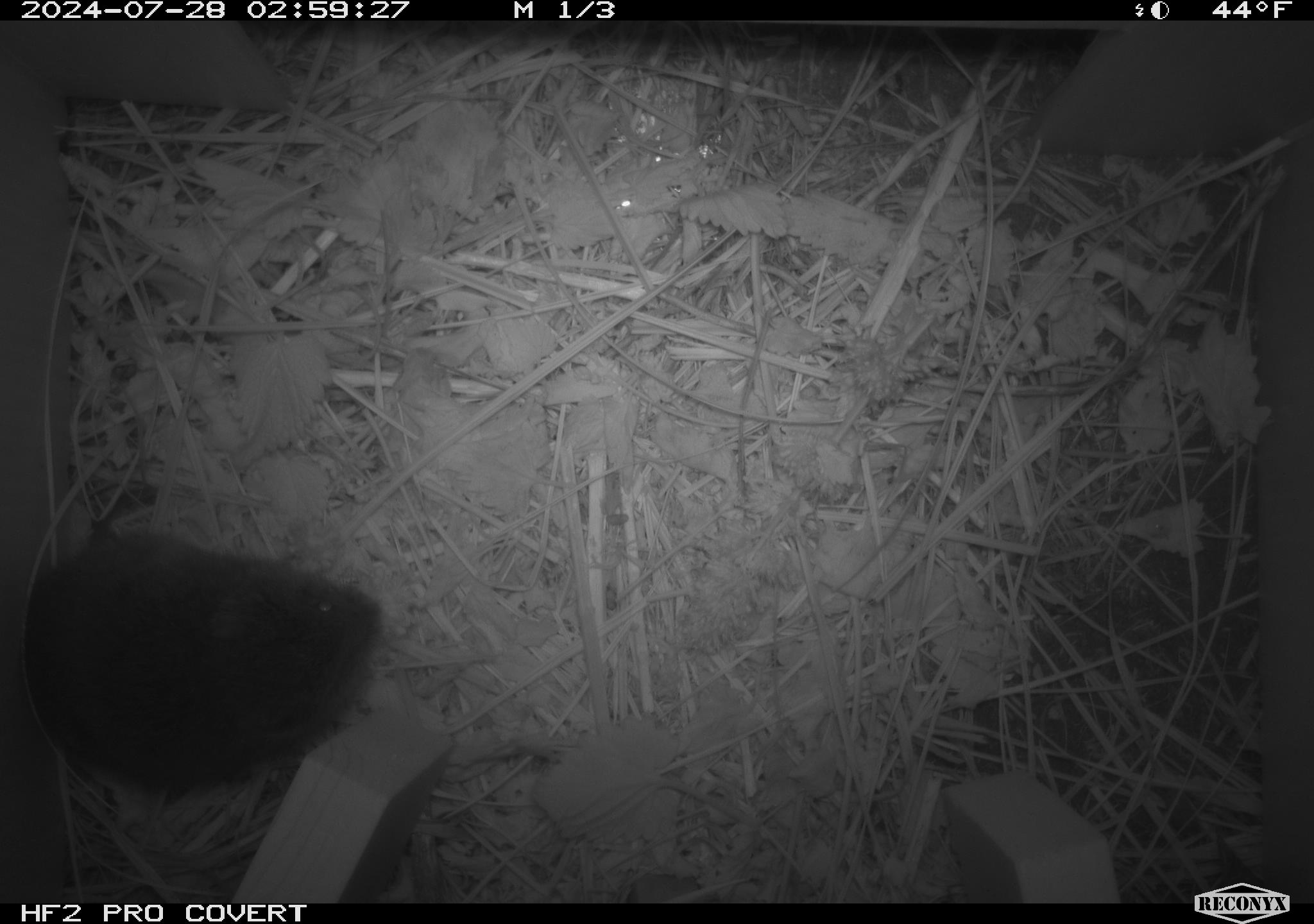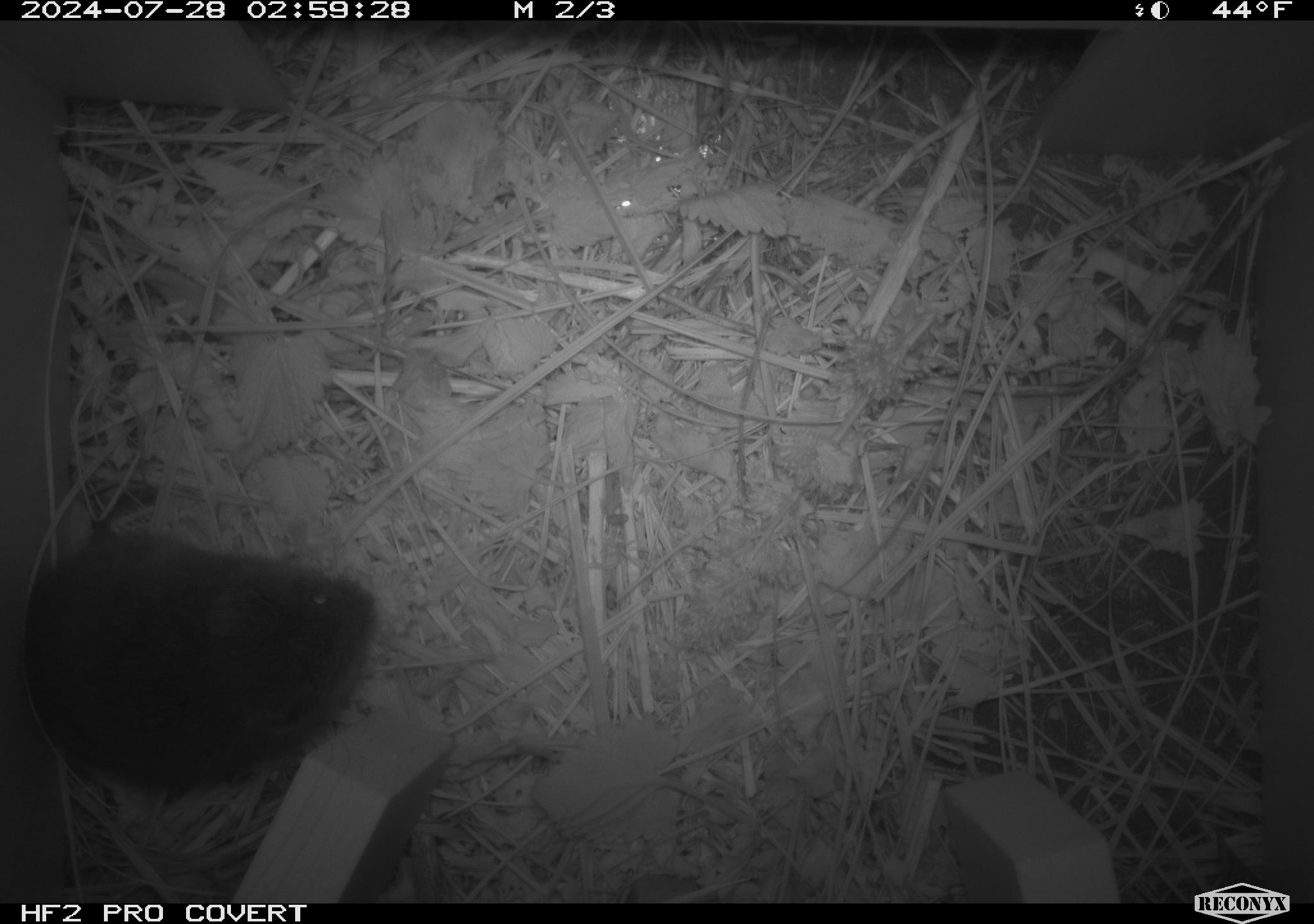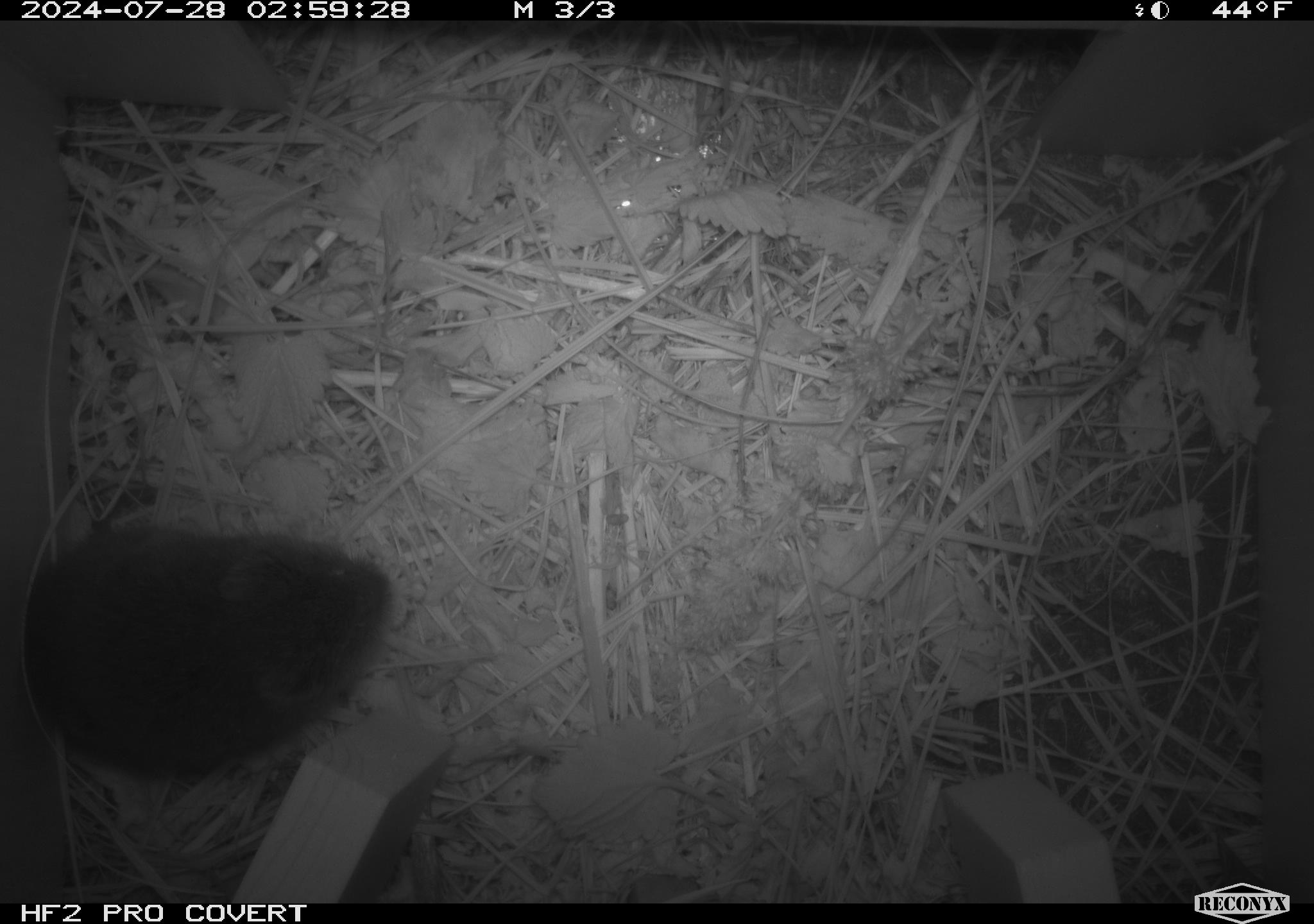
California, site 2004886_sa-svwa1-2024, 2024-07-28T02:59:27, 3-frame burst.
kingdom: Animalia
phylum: Chordata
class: Mammalia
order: Rodentia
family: Cricetidae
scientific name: Arvicolinae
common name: voles, lemmings, and muskrats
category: arvicolinae subfamily